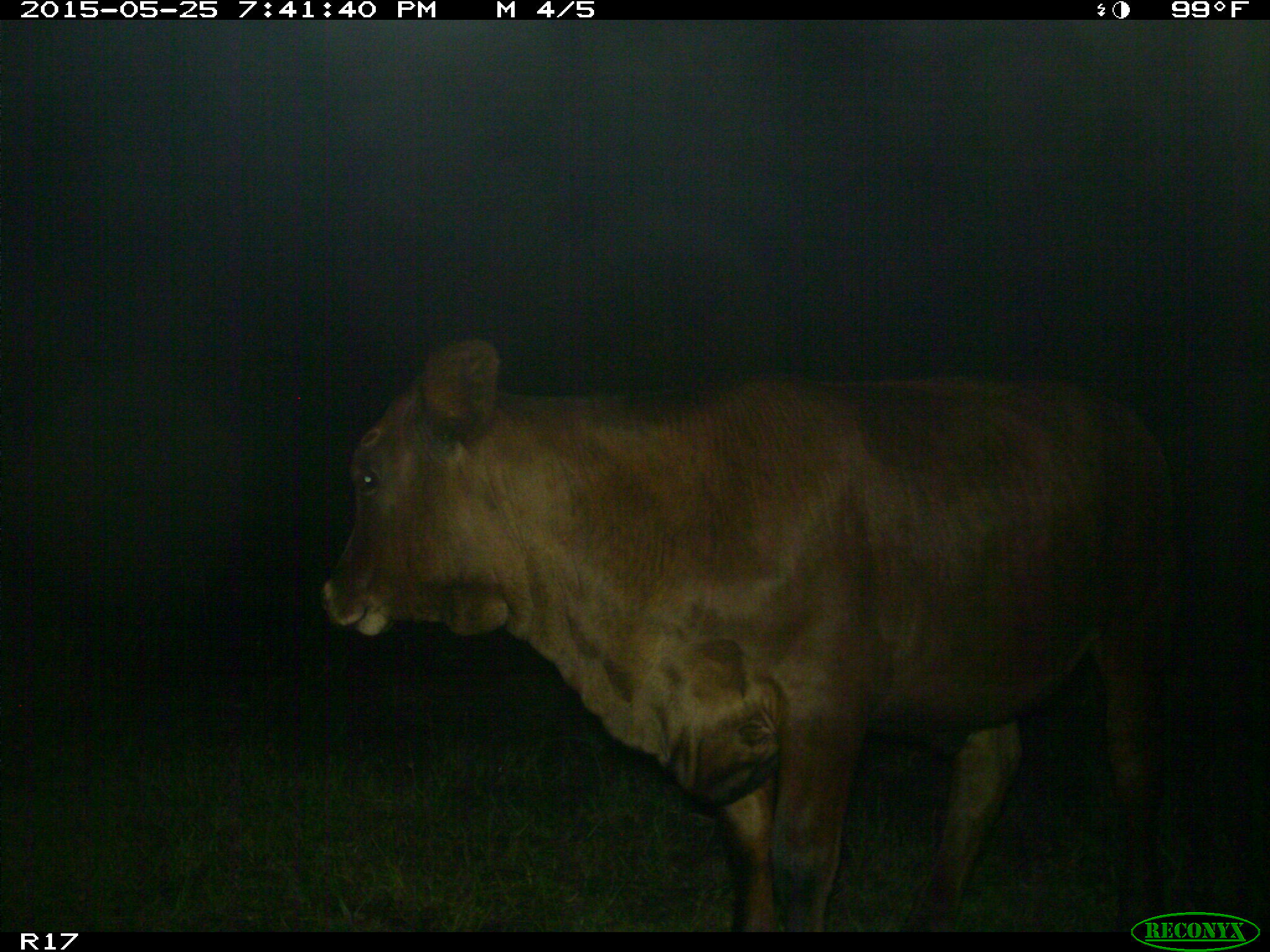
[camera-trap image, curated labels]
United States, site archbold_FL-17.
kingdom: Animalia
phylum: Chordata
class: Mammalia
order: Artiodactyla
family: Bovidae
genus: Bos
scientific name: Bos taurus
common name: domestic cow